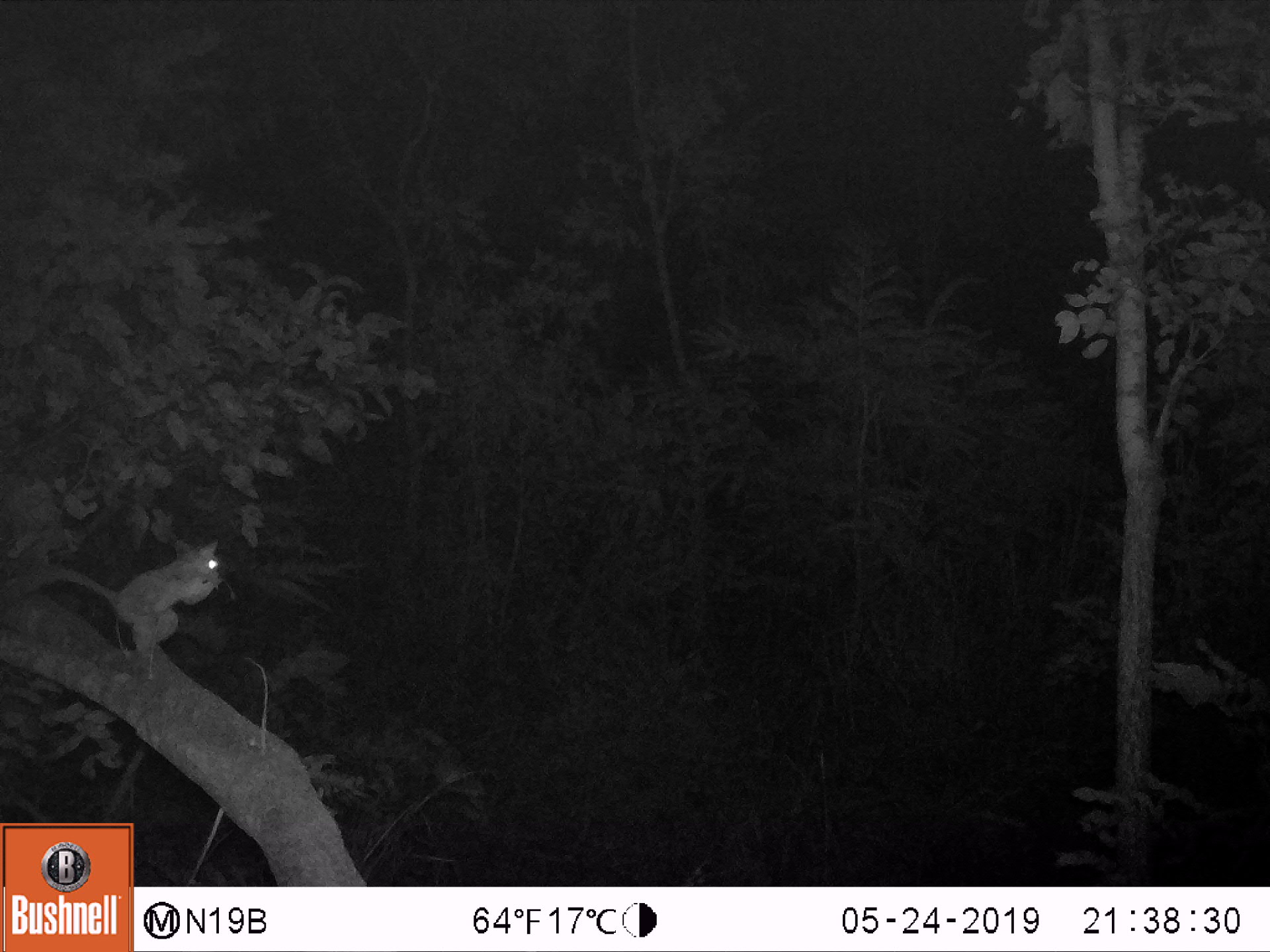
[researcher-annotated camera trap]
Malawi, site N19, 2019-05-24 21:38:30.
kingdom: Animalia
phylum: Chordata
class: Mammalia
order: Primates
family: Galagidae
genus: Galago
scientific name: Galago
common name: lesser bushbabies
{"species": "Galago (lesser bushbabies)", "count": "1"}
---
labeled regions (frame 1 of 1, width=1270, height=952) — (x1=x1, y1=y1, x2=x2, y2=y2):
galago: (x1=0, y1=530, x2=228, y2=655)